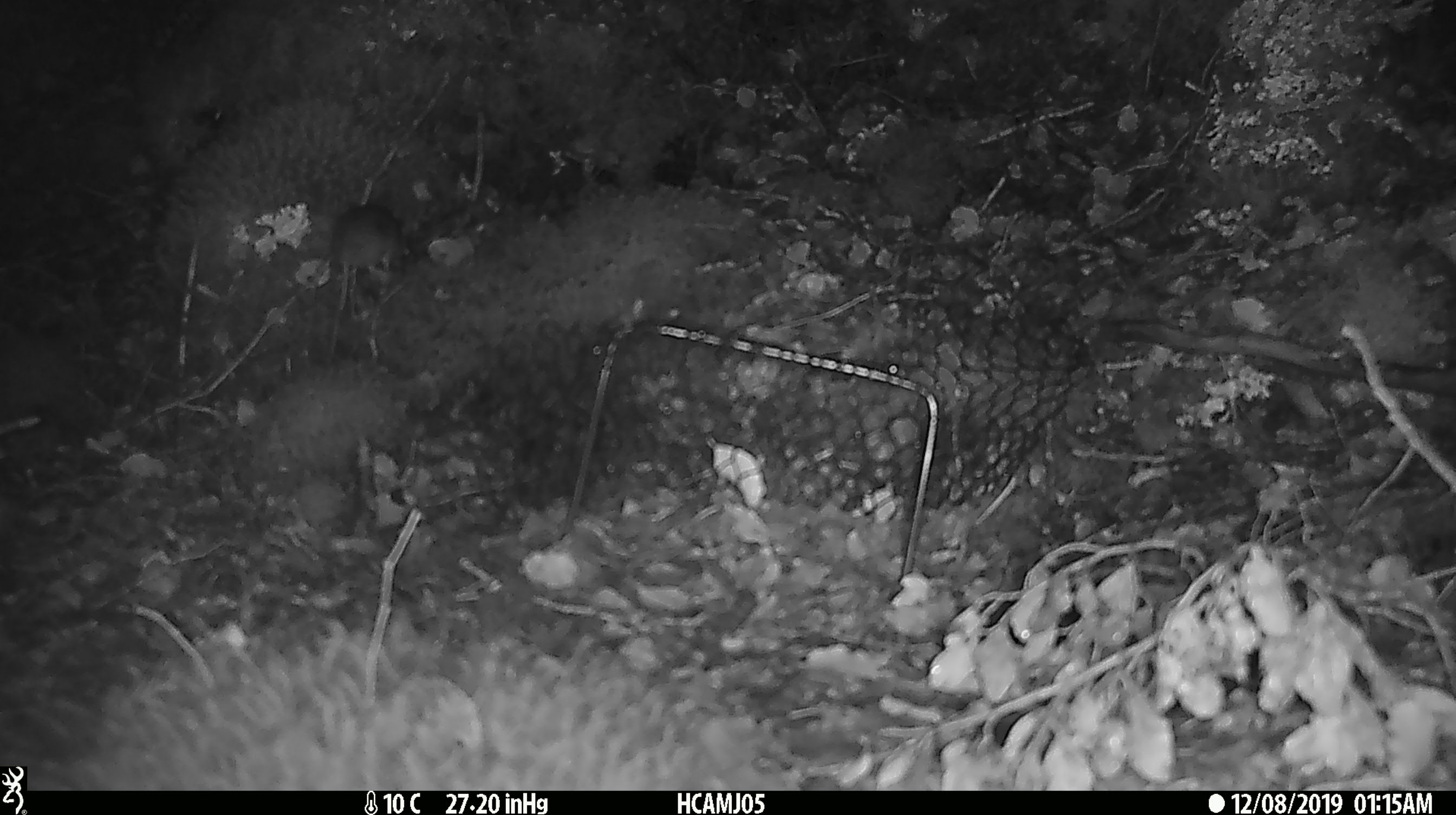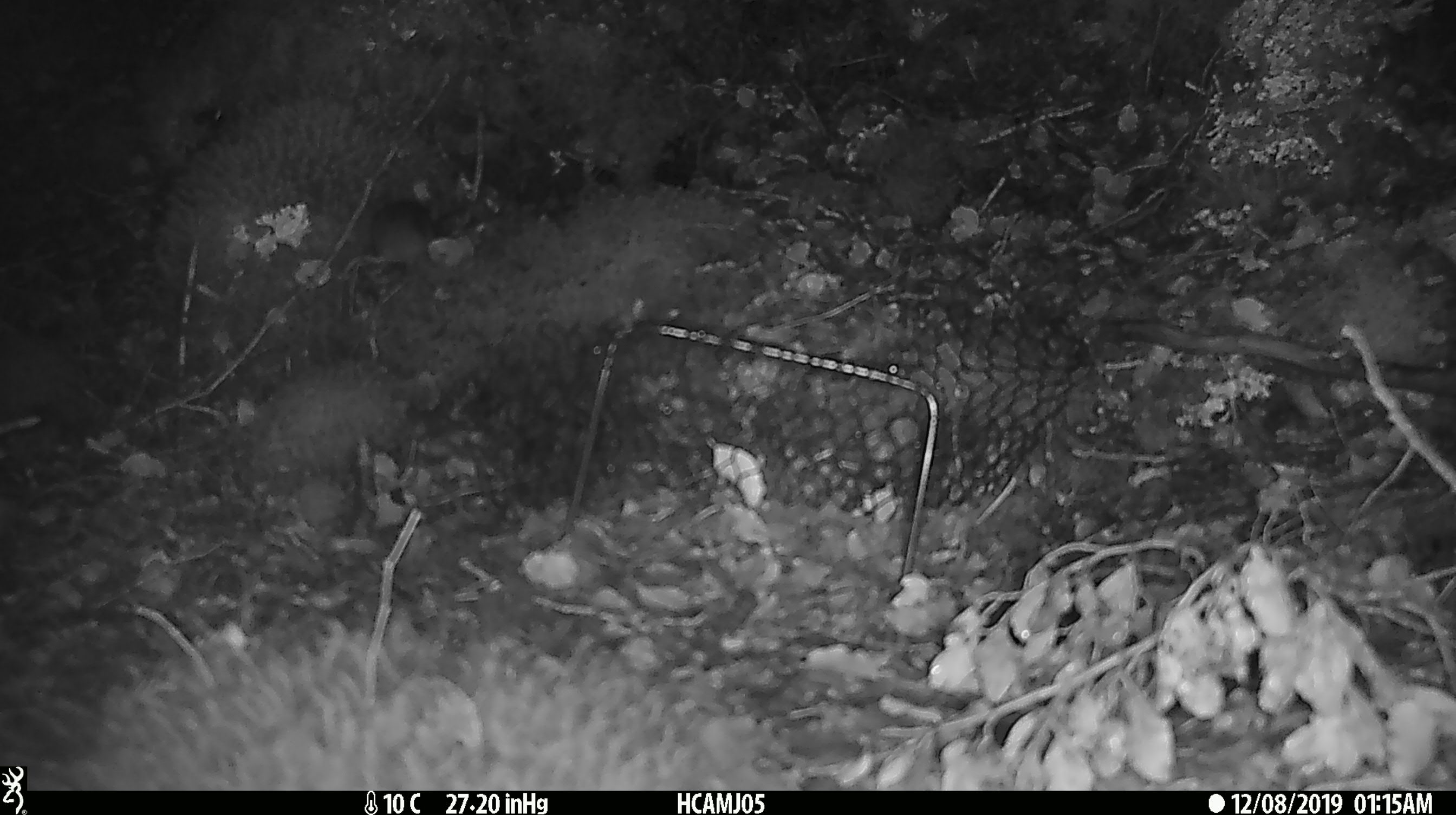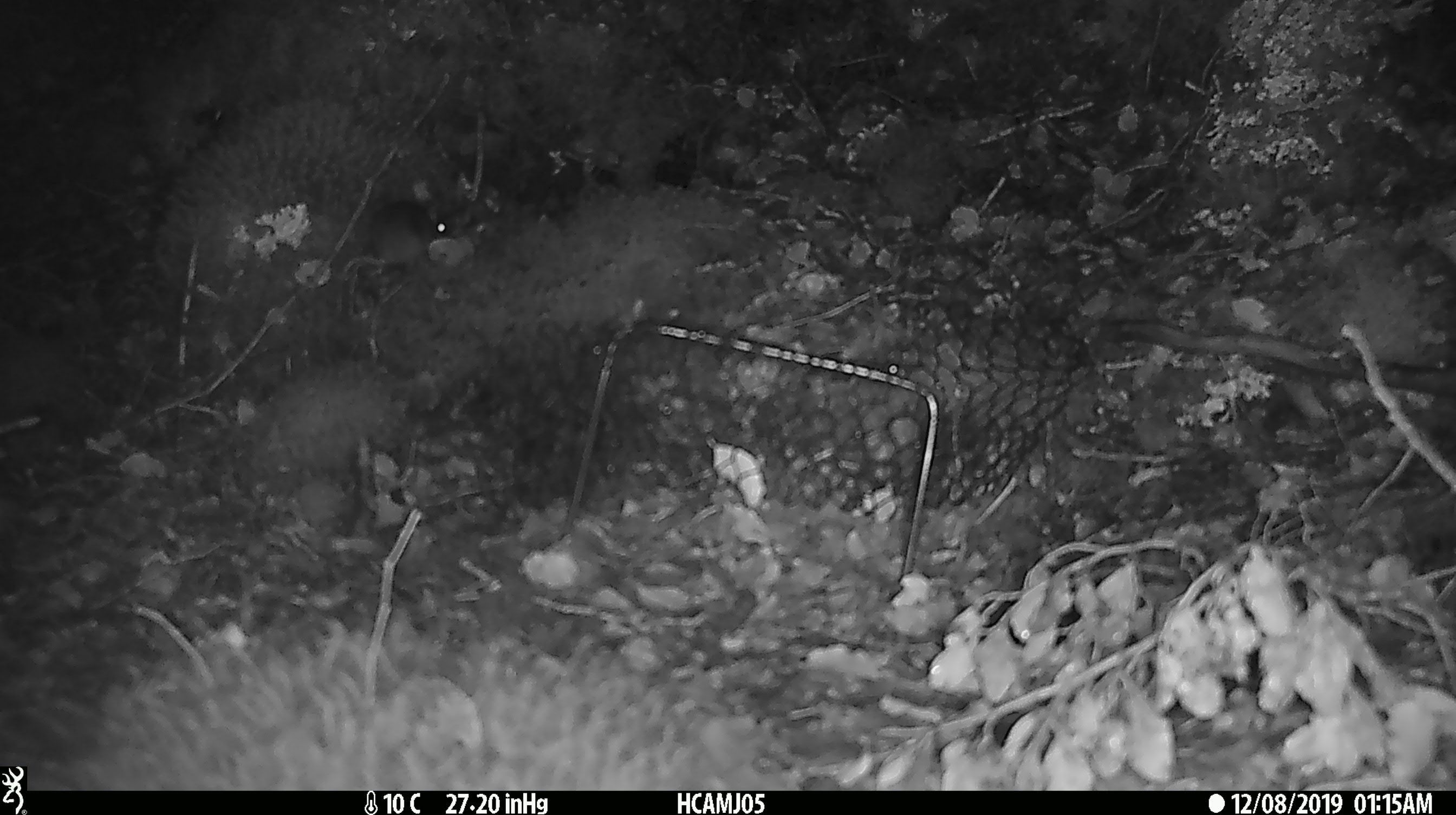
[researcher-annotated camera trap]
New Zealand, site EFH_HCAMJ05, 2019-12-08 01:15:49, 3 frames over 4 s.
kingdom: Animalia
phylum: Chordata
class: Mammalia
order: Rodentia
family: Muridae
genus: Mus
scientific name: Mus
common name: mouse